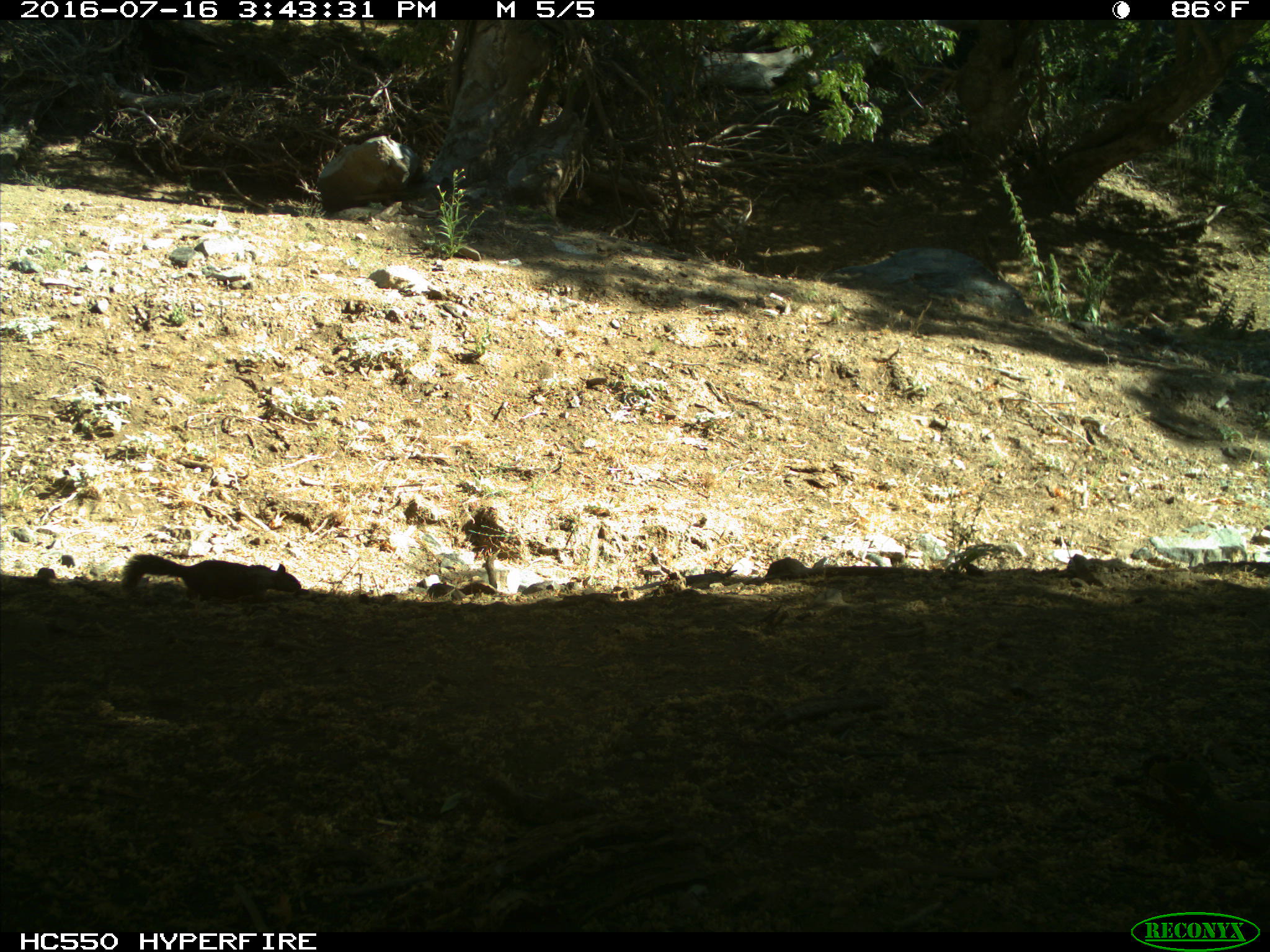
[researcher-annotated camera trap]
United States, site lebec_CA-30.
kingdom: Animalia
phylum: Chordata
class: Mammalia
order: Rodentia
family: Sciuridae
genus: Otospermophilus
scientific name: Otospermophilus beecheyi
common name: california ground squirrel